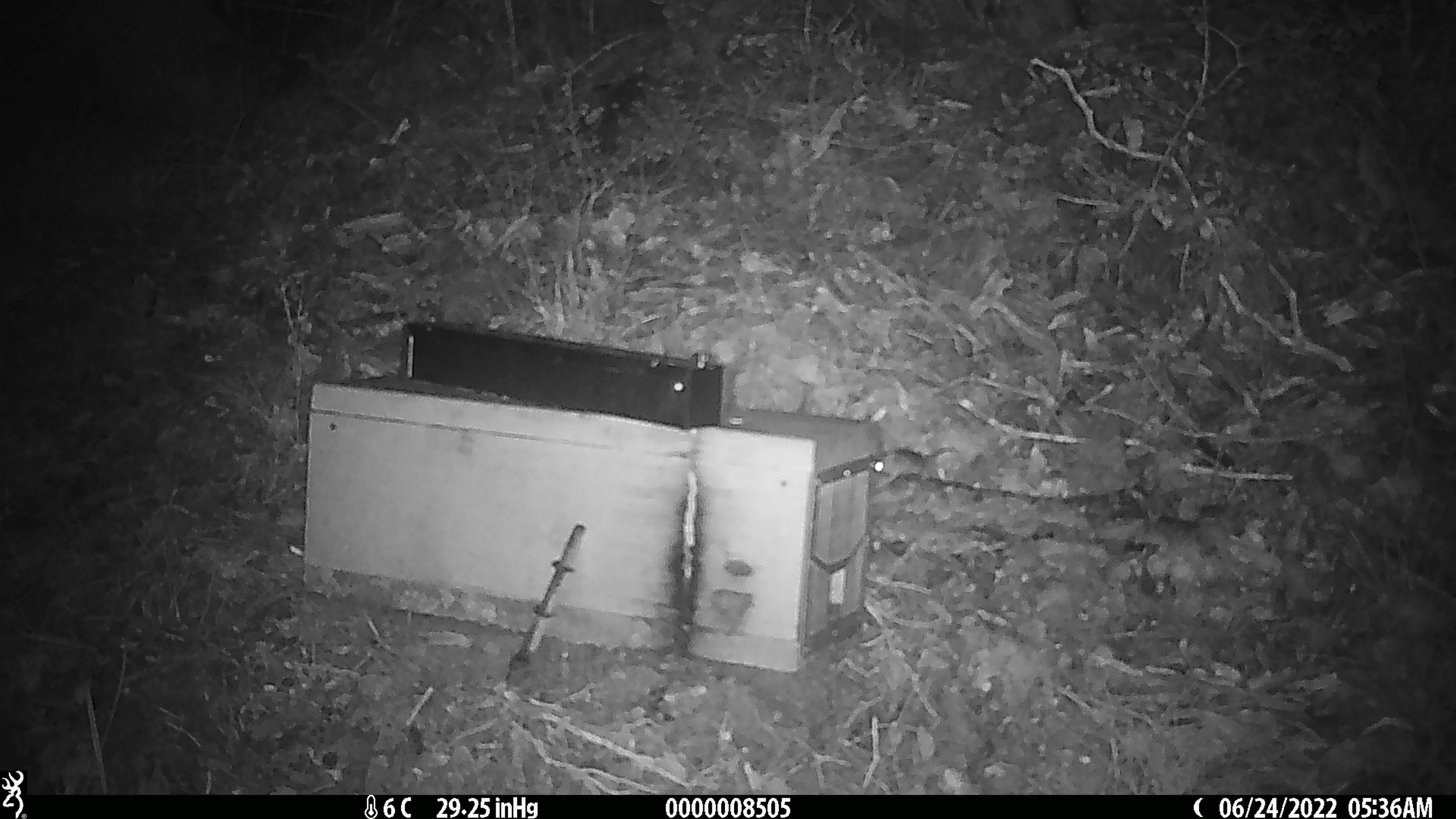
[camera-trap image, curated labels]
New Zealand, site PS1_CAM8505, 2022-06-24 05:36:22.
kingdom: Animalia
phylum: Chordata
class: Mammalia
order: Rodentia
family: Muridae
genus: Mus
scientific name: Mus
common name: mouse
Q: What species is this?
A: Mouse (Mus).